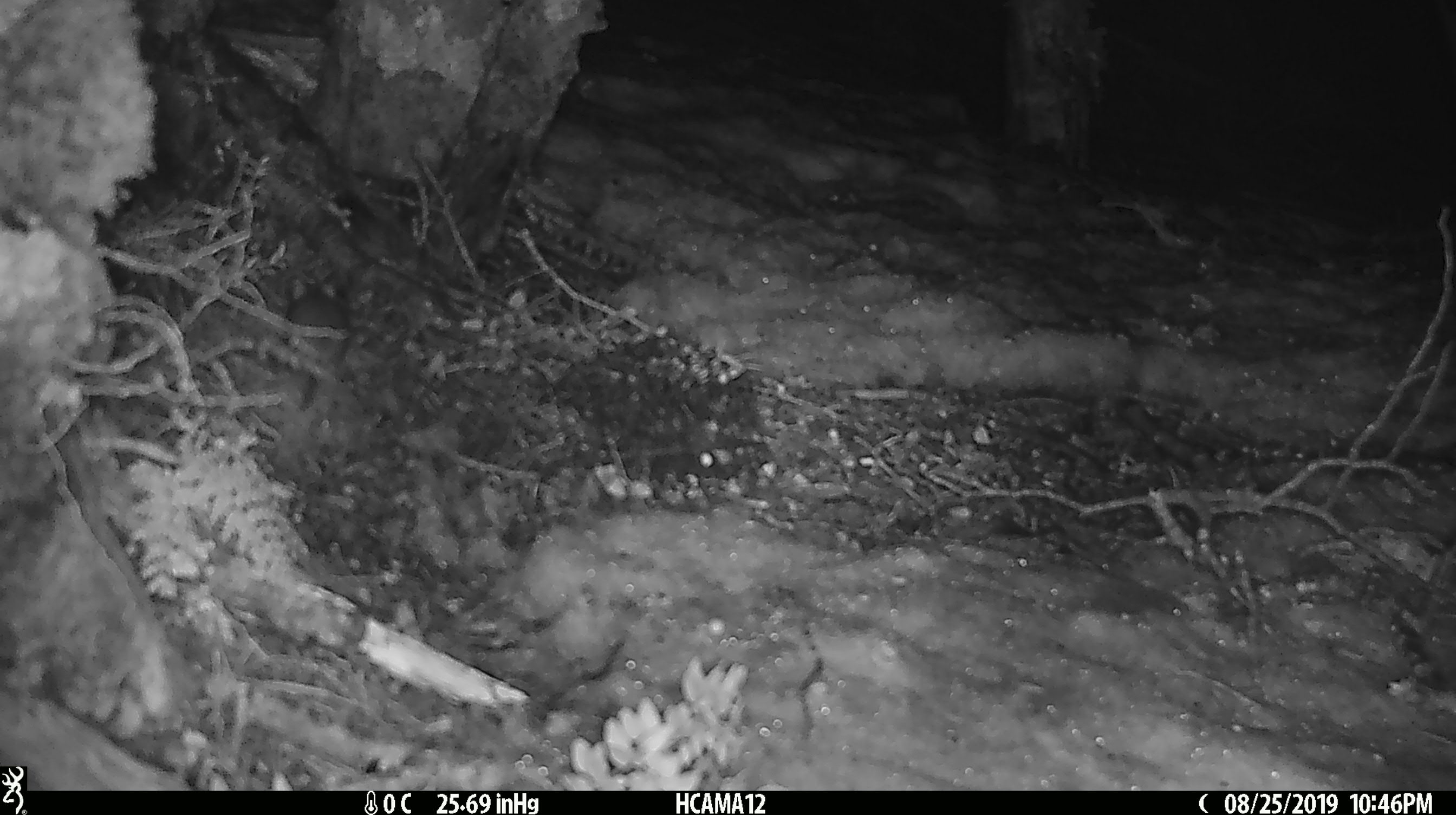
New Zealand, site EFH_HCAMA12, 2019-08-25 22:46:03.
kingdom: Animalia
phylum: Chordata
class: Mammalia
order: Rodentia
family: Muridae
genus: Mus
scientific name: Mus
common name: mouse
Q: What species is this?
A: Mouse (Mus).